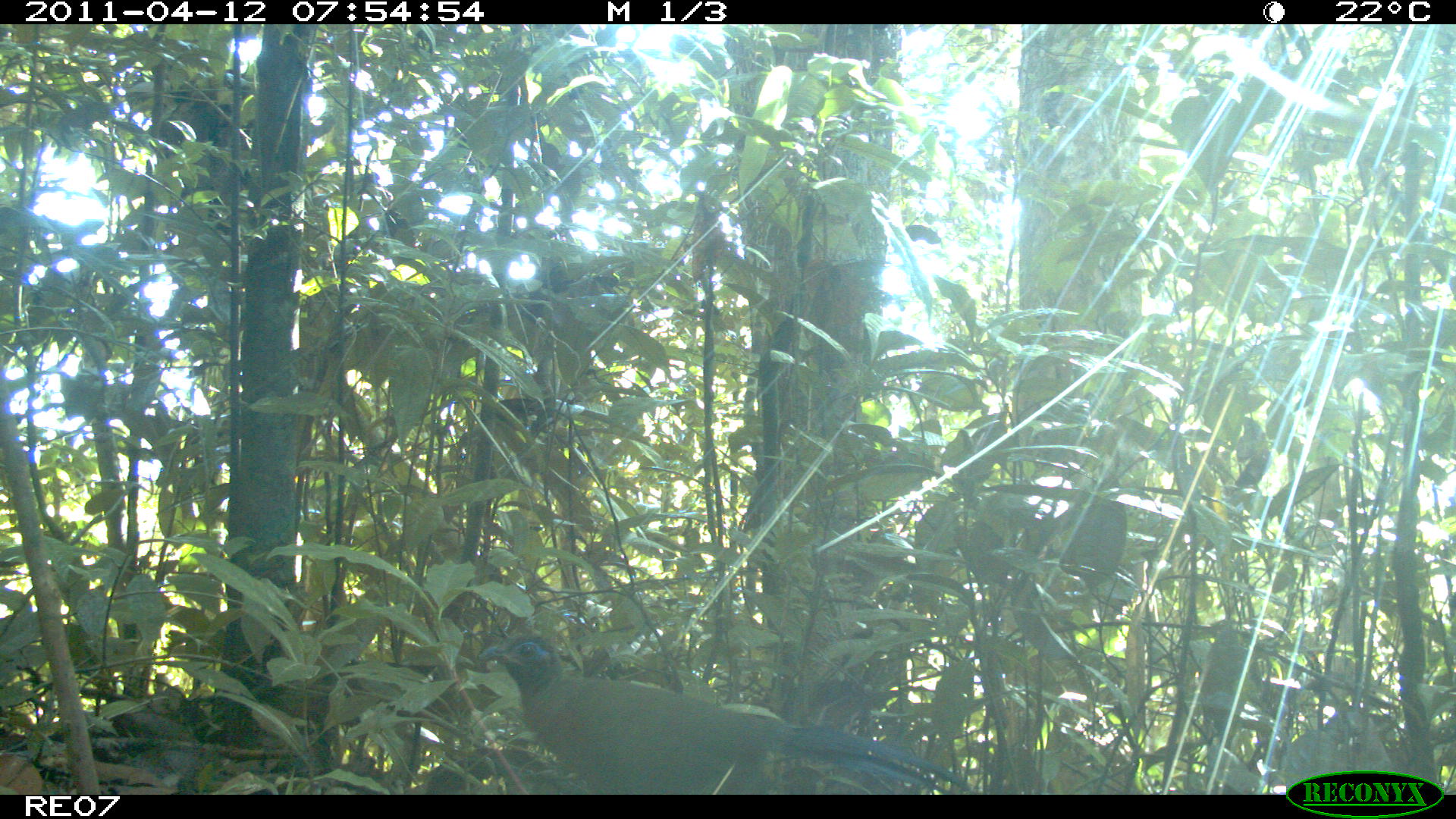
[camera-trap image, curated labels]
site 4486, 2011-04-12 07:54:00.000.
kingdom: Animalia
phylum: Chordata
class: Aves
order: Cuculiformes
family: Cuculidae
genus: Coua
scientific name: Coua serriana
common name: red-breasted coua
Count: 1.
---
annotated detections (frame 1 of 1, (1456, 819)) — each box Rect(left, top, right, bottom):
coua serriana: Rect(481, 630, 972, 792)